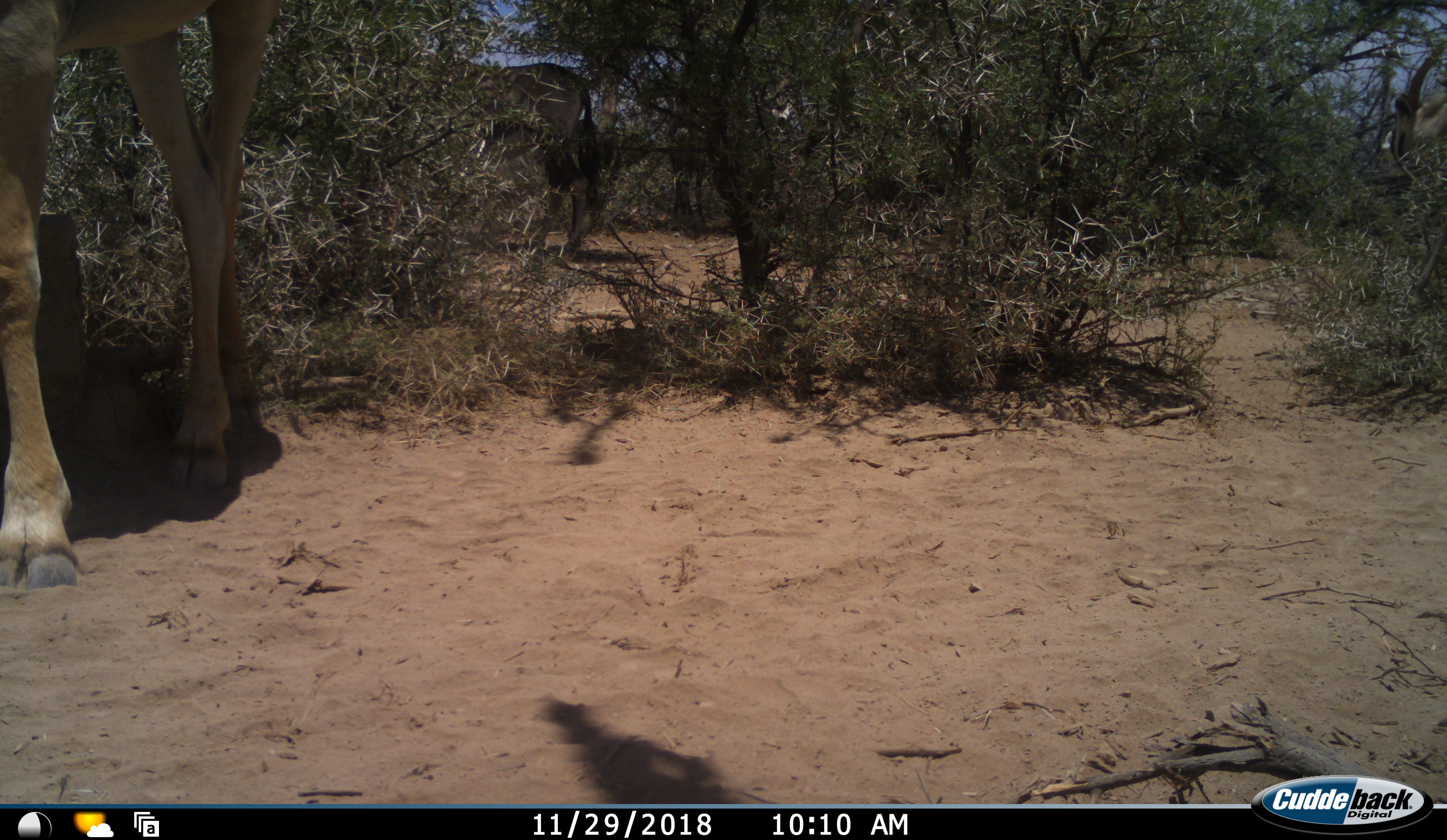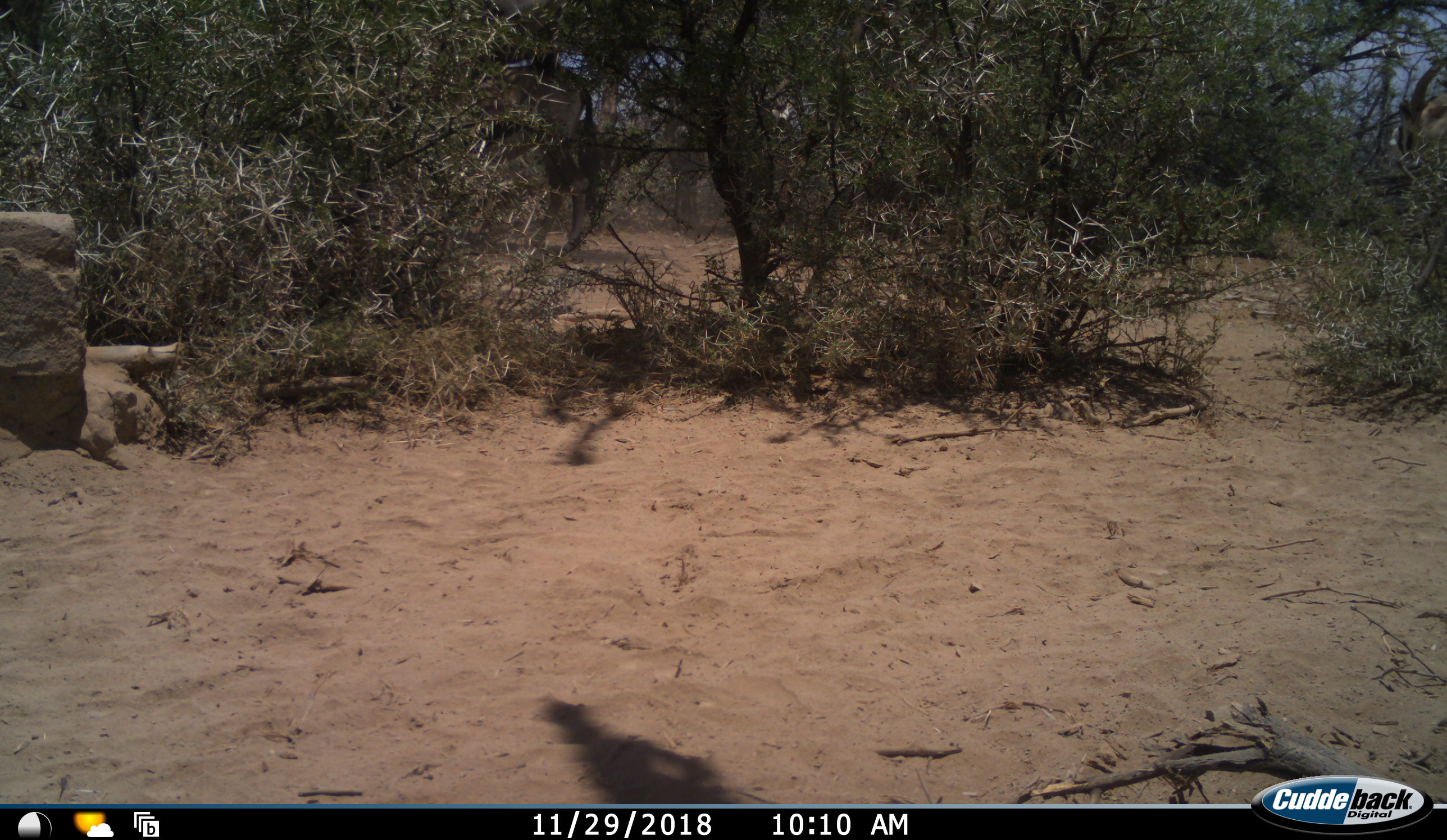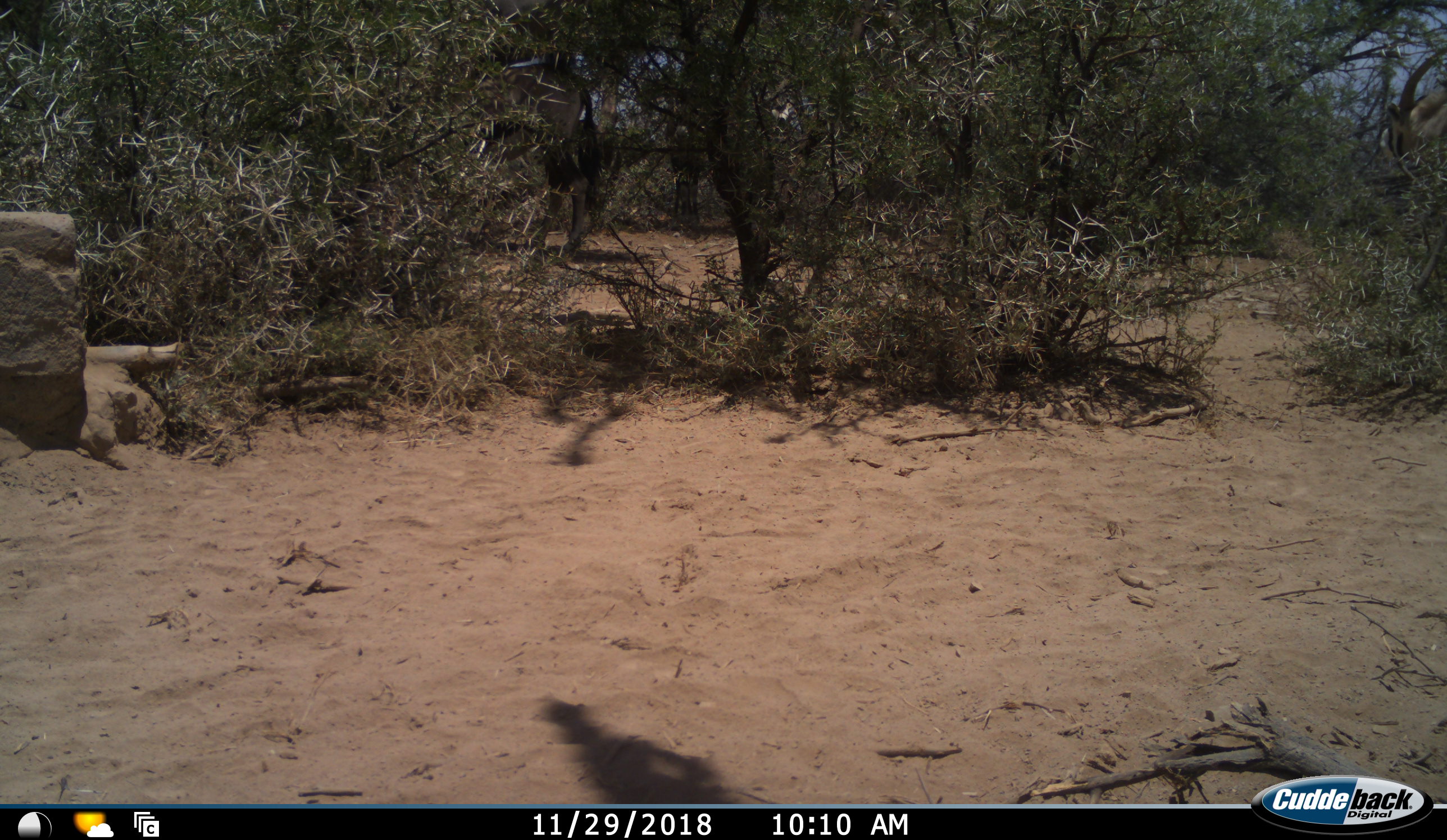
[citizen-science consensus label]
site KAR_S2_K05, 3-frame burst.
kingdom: Animalia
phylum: Chordata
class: Mammalia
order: Artiodactyla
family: Bovidae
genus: Tragelaphus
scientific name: Tragelaphus oryx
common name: eland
Eland (Tragelaphus oryx), count 1. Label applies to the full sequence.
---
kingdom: Animalia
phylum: Chordata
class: Mammalia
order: Artiodactyla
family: Bovidae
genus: Oryx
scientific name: Oryx gazella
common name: gemsbok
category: oryx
Oryx (gemsbok) (Oryx gazella), count 2. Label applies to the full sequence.